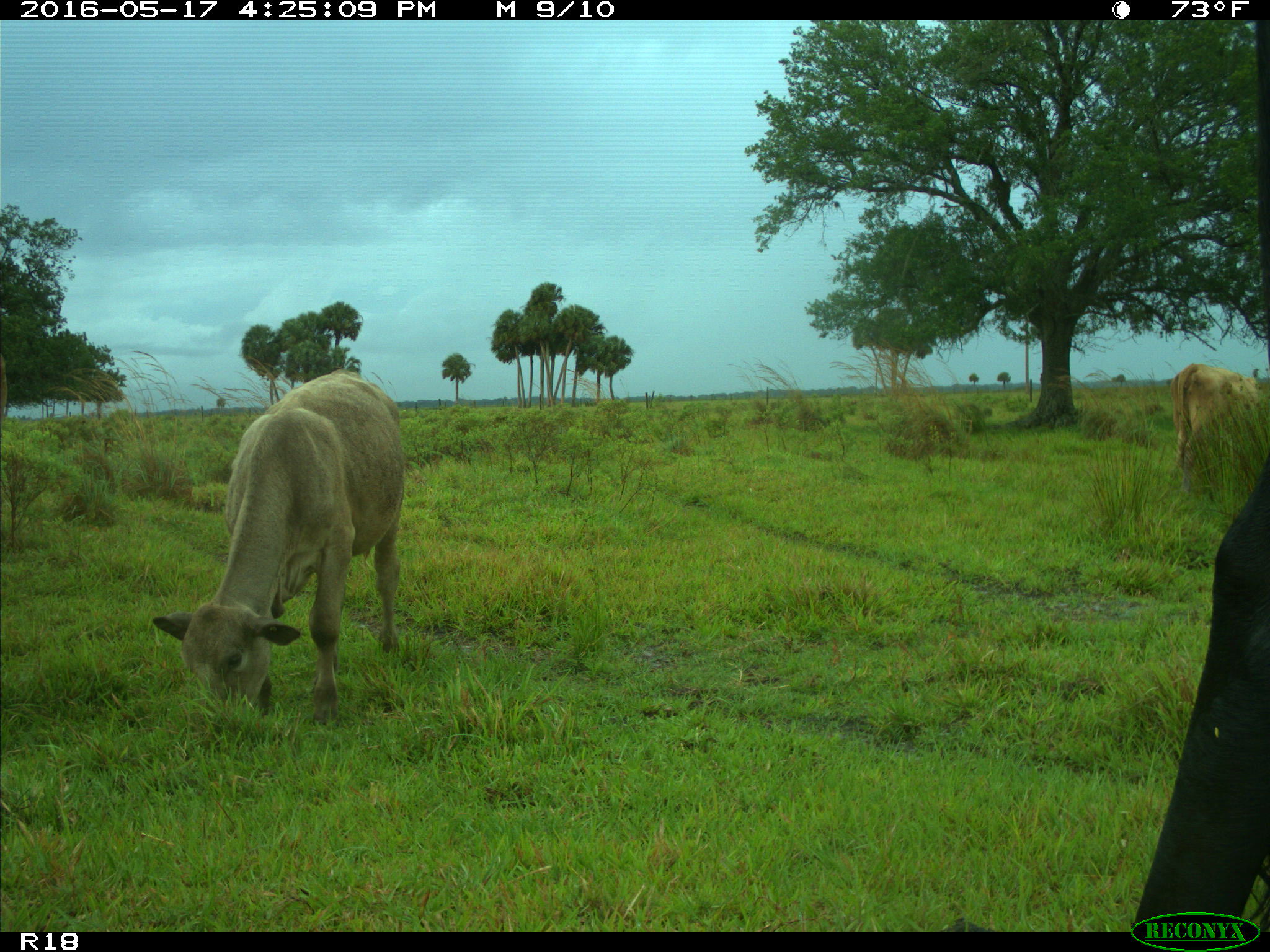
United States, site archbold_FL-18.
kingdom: Animalia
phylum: Chordata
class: Mammalia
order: Artiodactyla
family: Bovidae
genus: Bos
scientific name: Bos taurus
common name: domestic cow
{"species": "Bos taurus (domestic cow)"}